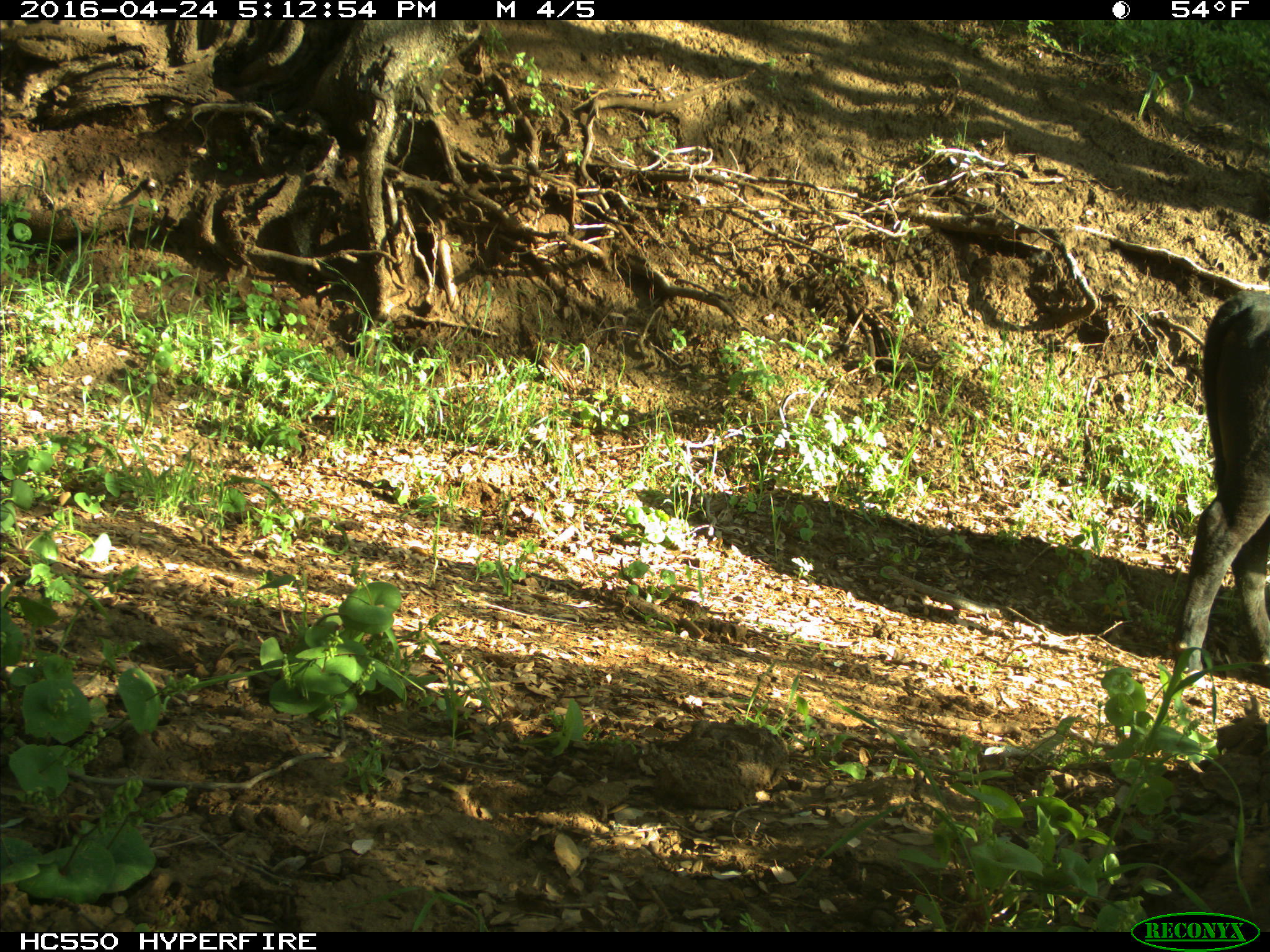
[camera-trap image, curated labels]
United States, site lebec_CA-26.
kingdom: Animalia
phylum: Chordata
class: Mammalia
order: Artiodactyla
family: Bovidae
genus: Bos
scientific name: Bos taurus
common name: domestic cow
Bos taurus (domestic cow).